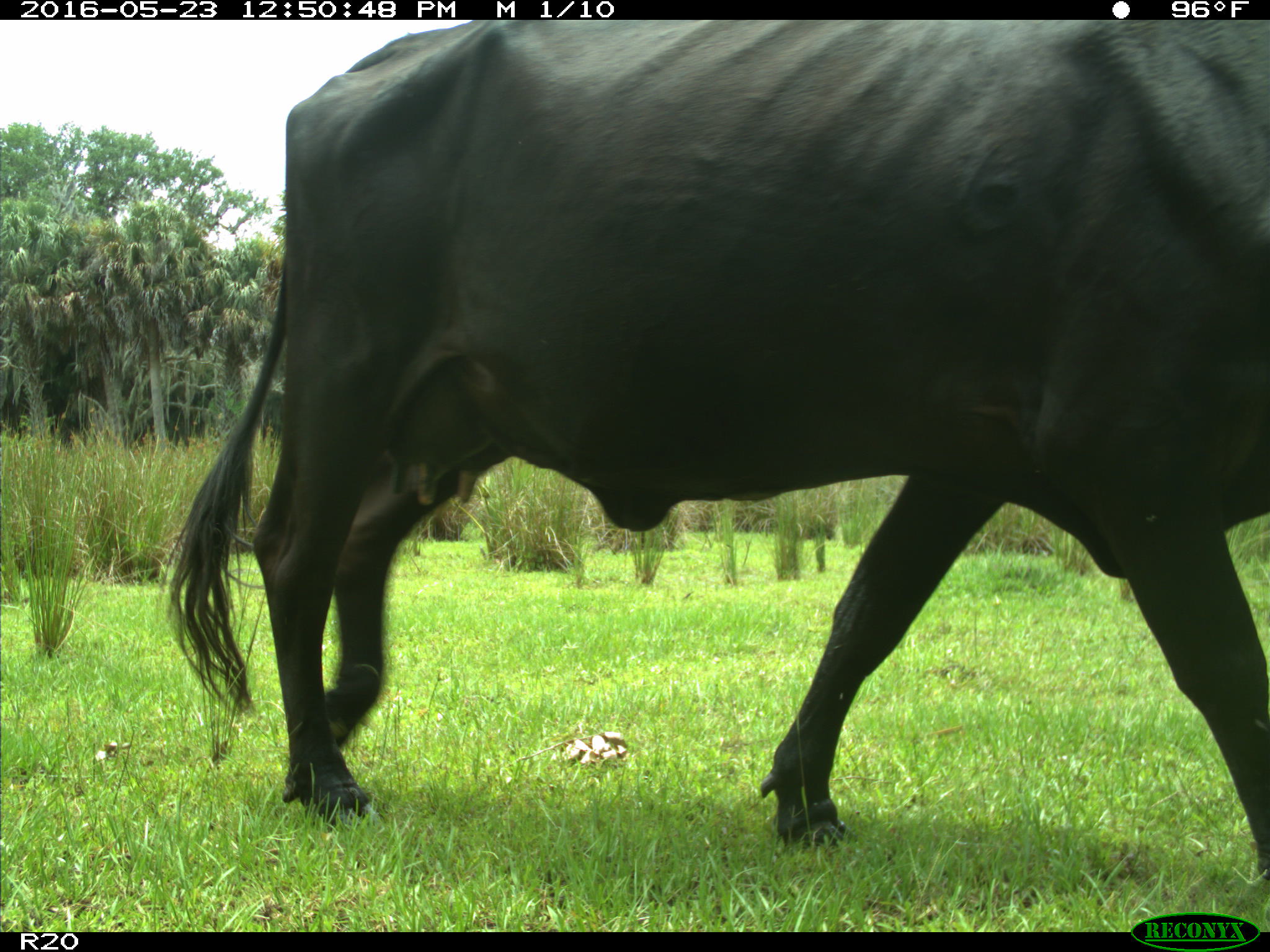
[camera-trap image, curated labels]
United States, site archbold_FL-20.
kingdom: Animalia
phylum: Chordata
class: Mammalia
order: Artiodactyla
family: Bovidae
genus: Bos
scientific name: Bos taurus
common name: domestic cow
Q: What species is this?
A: Bos taurus (domestic cow).